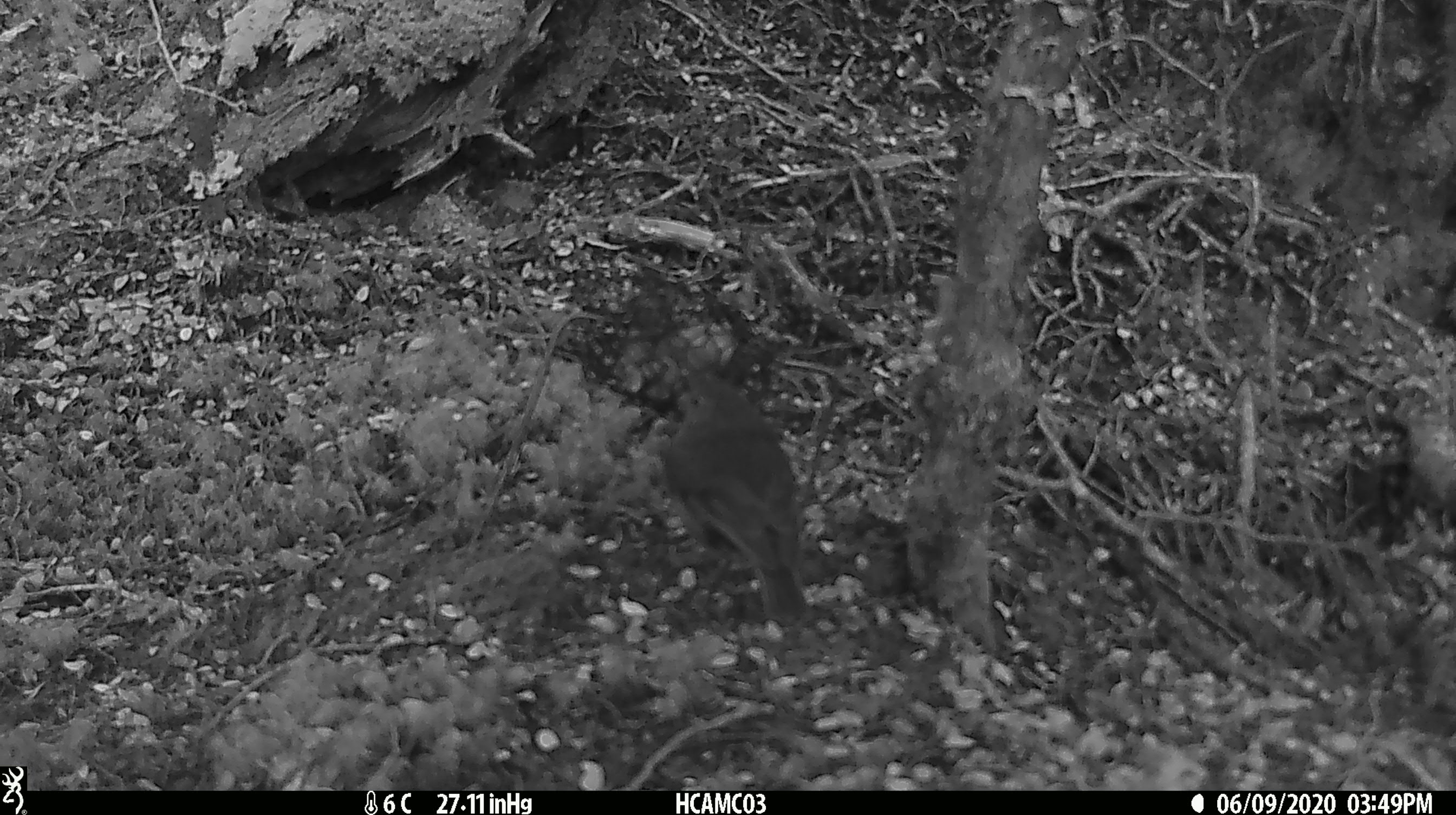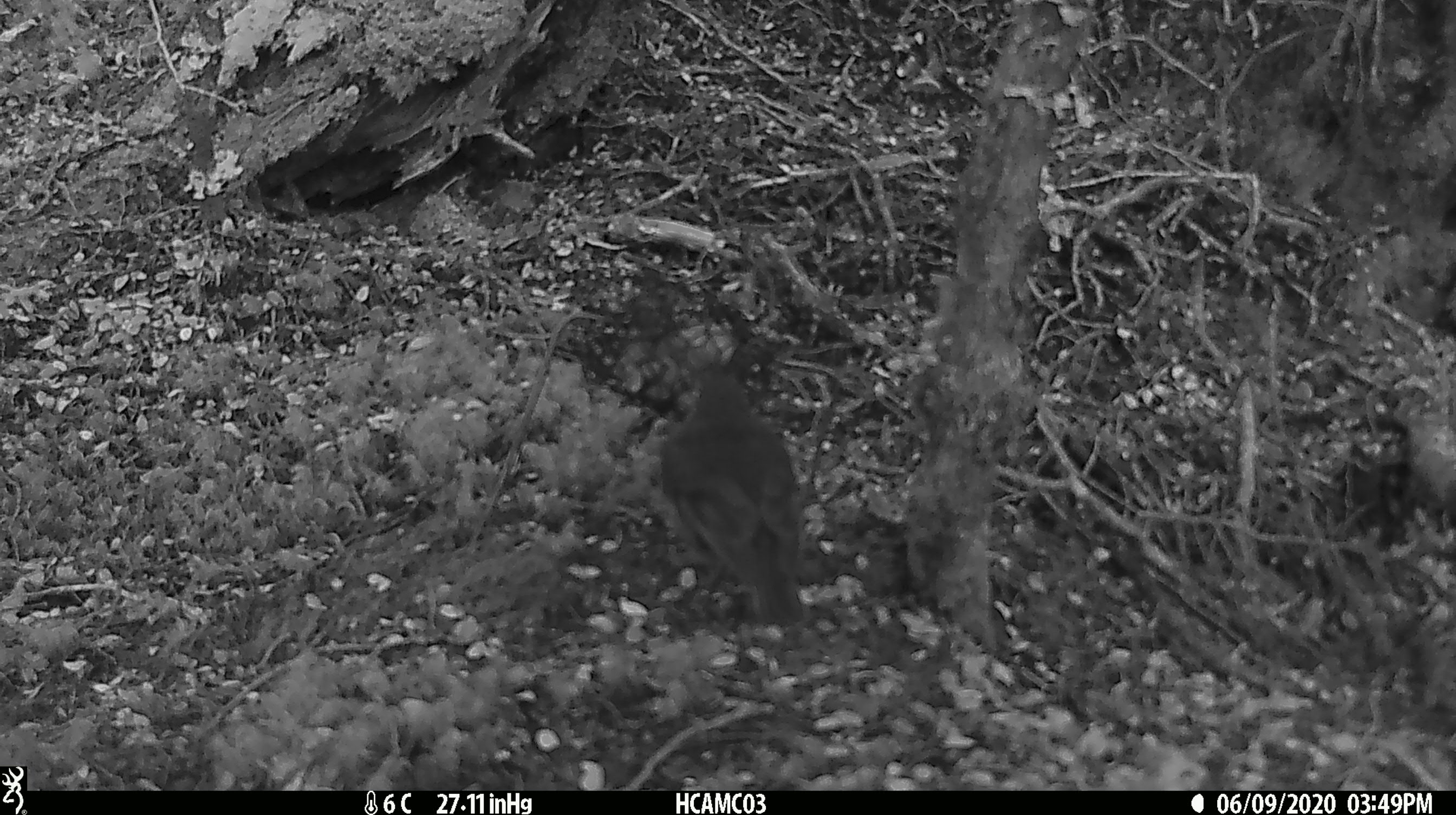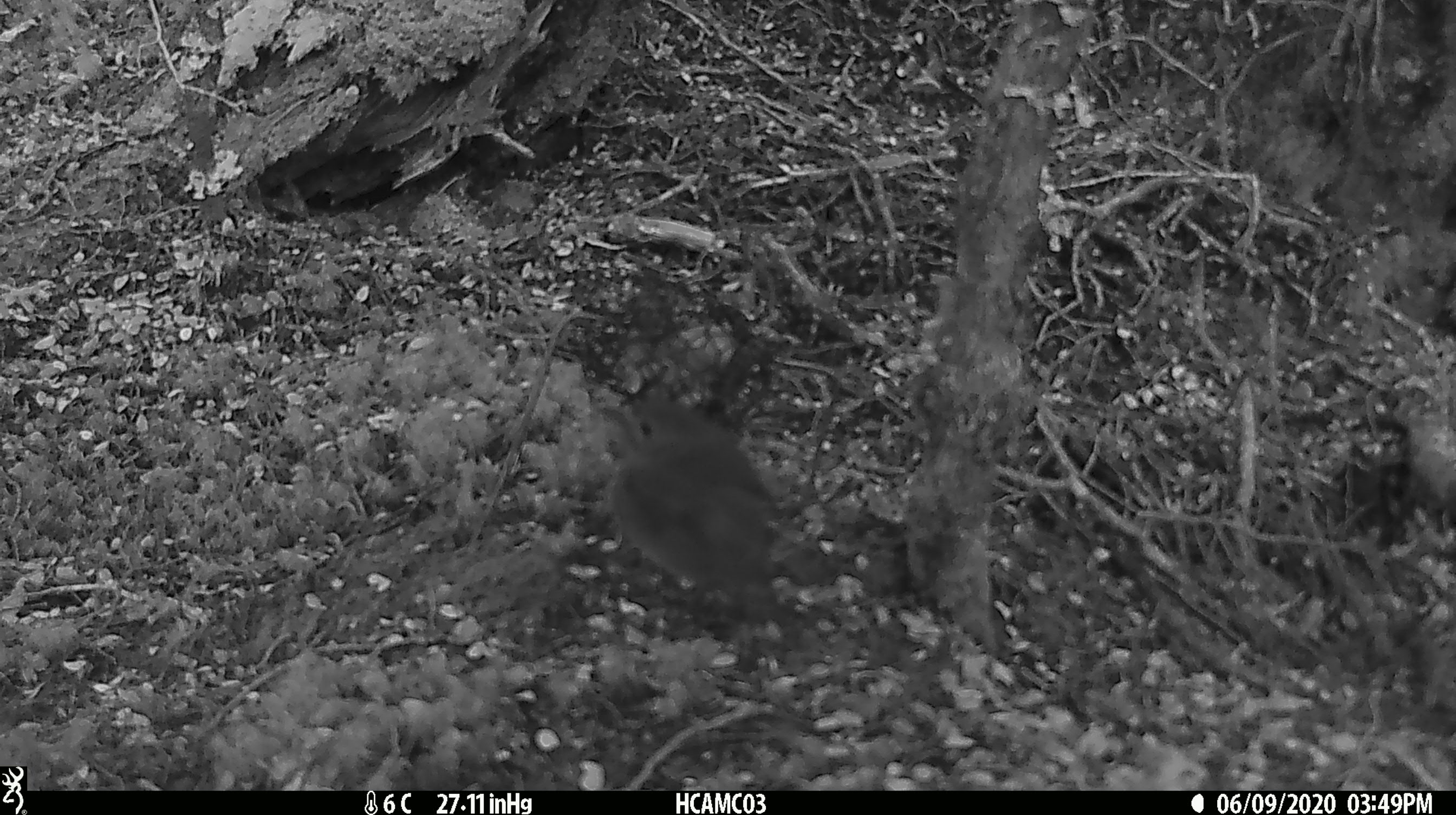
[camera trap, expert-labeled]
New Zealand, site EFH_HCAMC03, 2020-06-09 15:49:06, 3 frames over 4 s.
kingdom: Animalia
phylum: Chordata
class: Aves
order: Passeriformes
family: Petroicidae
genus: Petroica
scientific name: Petroica australis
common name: new zealand robin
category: robin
Robin (new zealand robin) (Petroica australis).